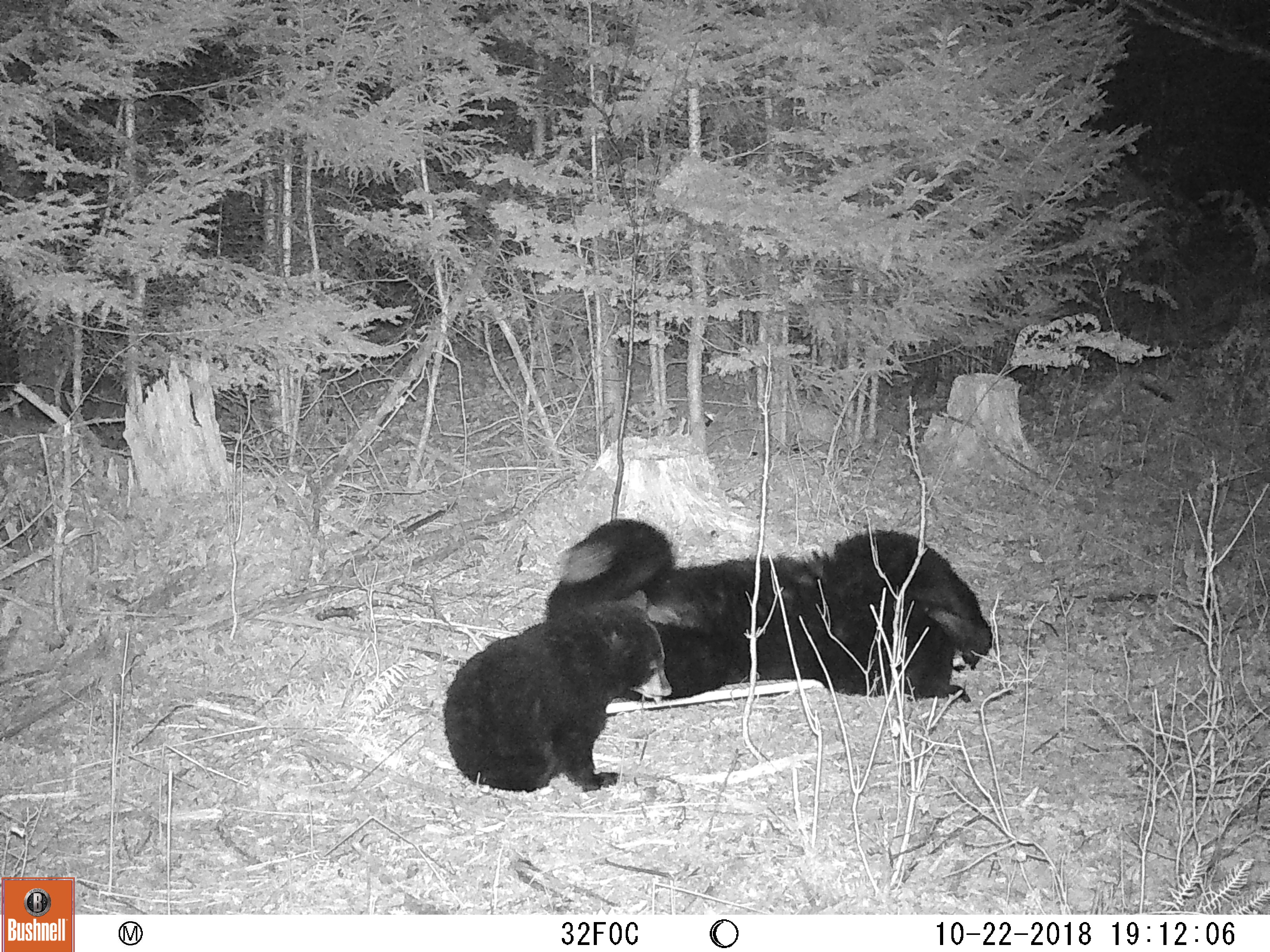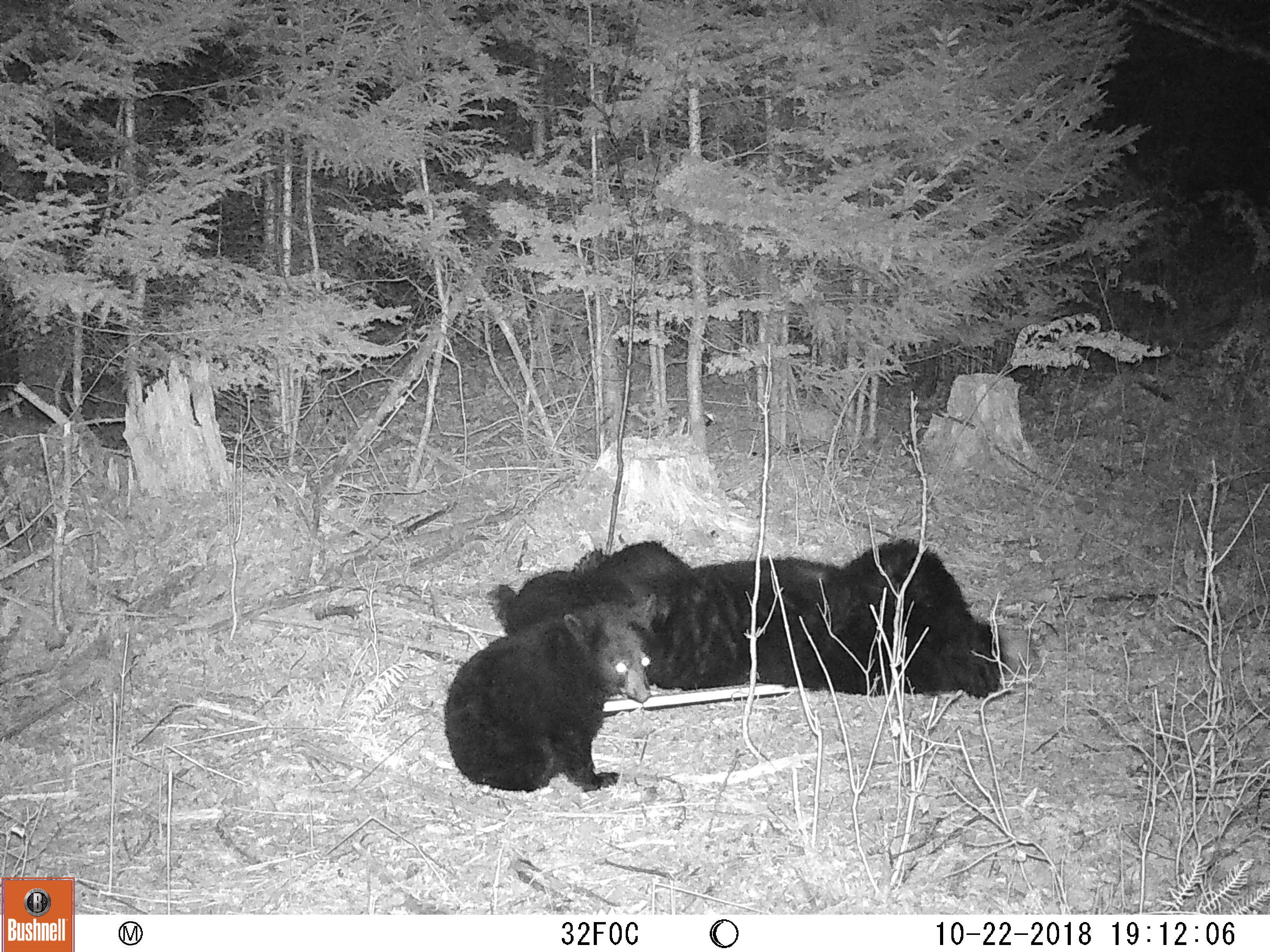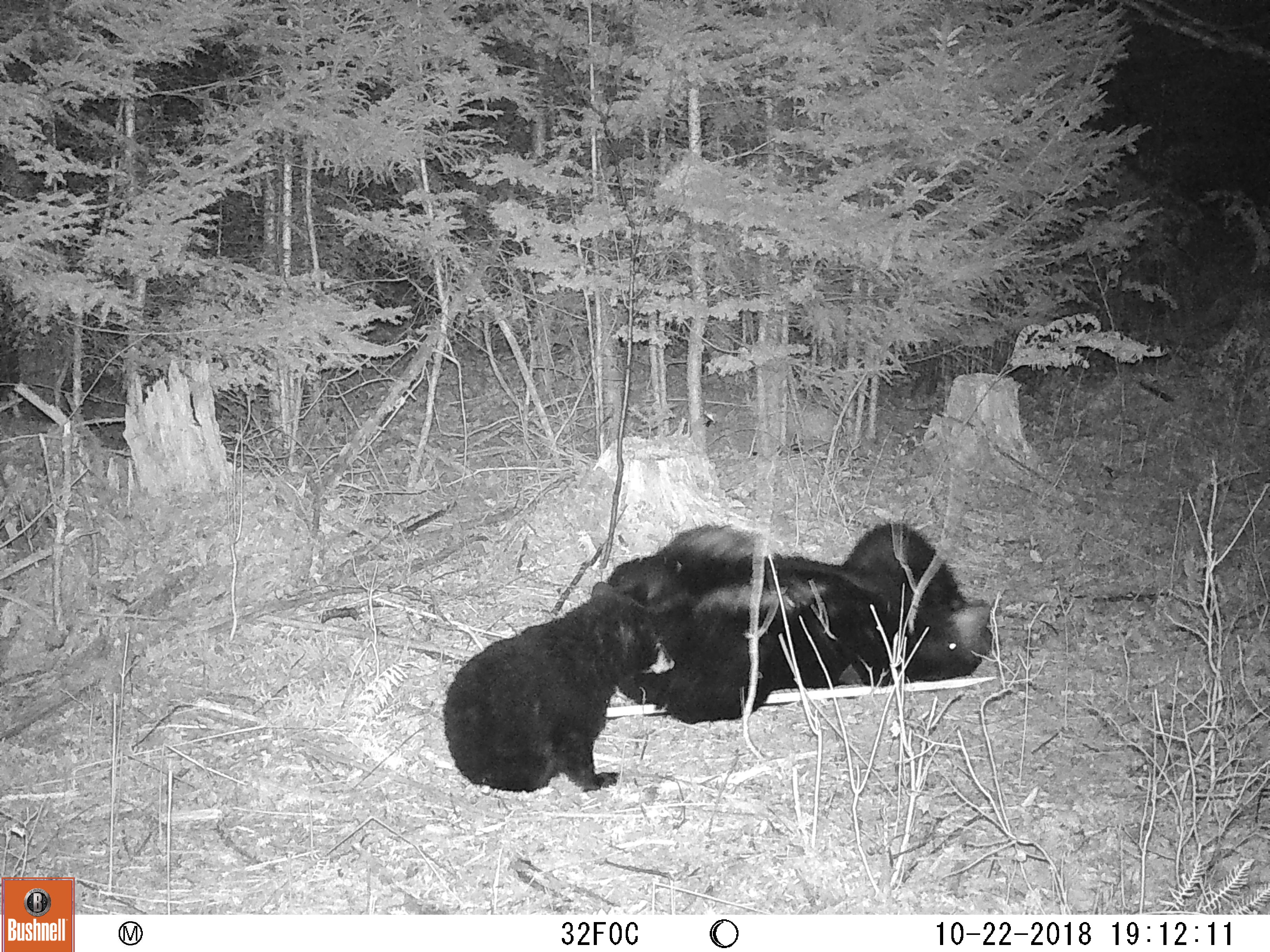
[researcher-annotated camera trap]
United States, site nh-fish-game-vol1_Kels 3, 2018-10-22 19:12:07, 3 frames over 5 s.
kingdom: Animalia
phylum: Chordata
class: Mammalia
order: Carnivora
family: Ursidae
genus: Ursus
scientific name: Ursus americanus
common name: black bear